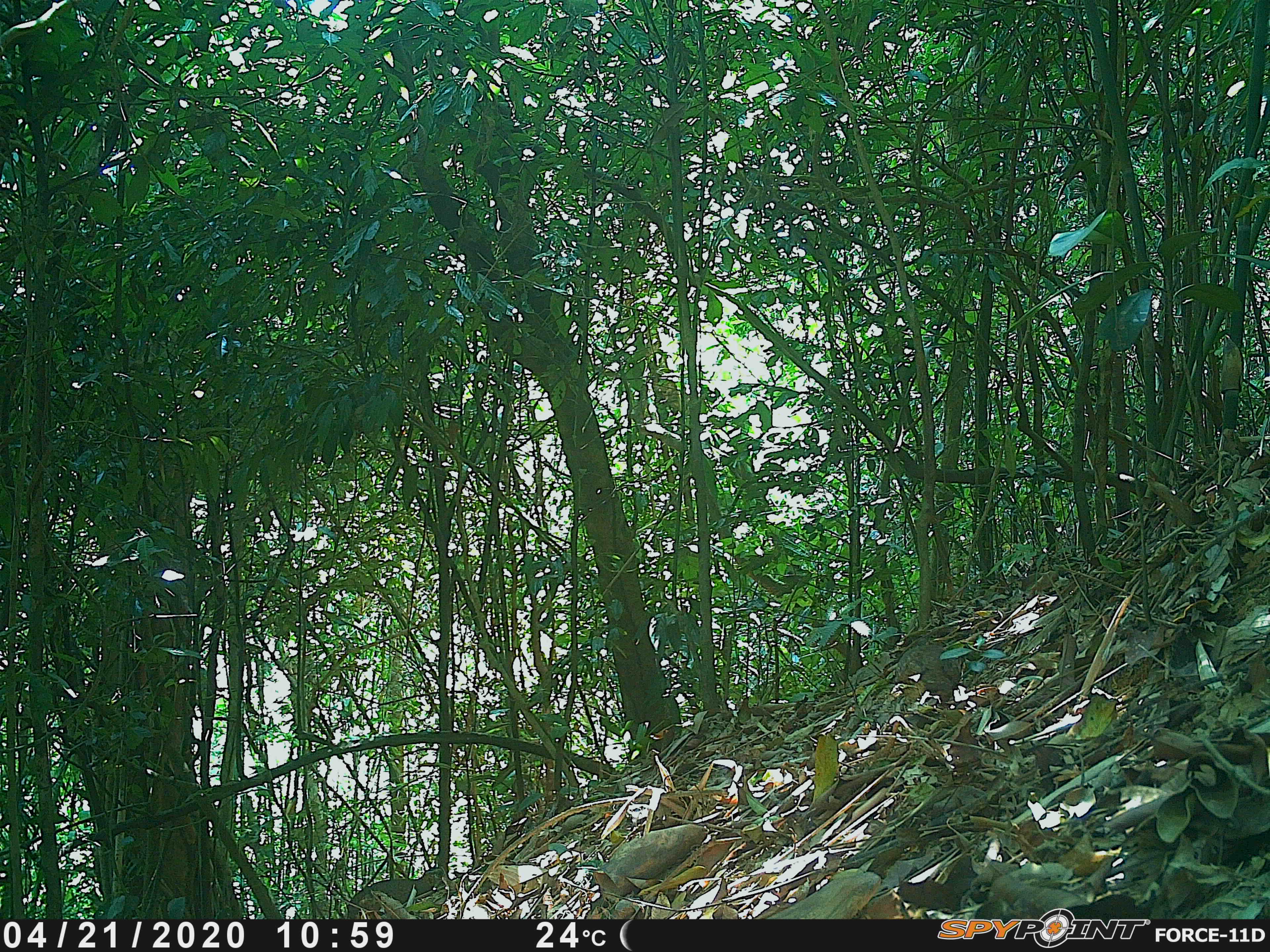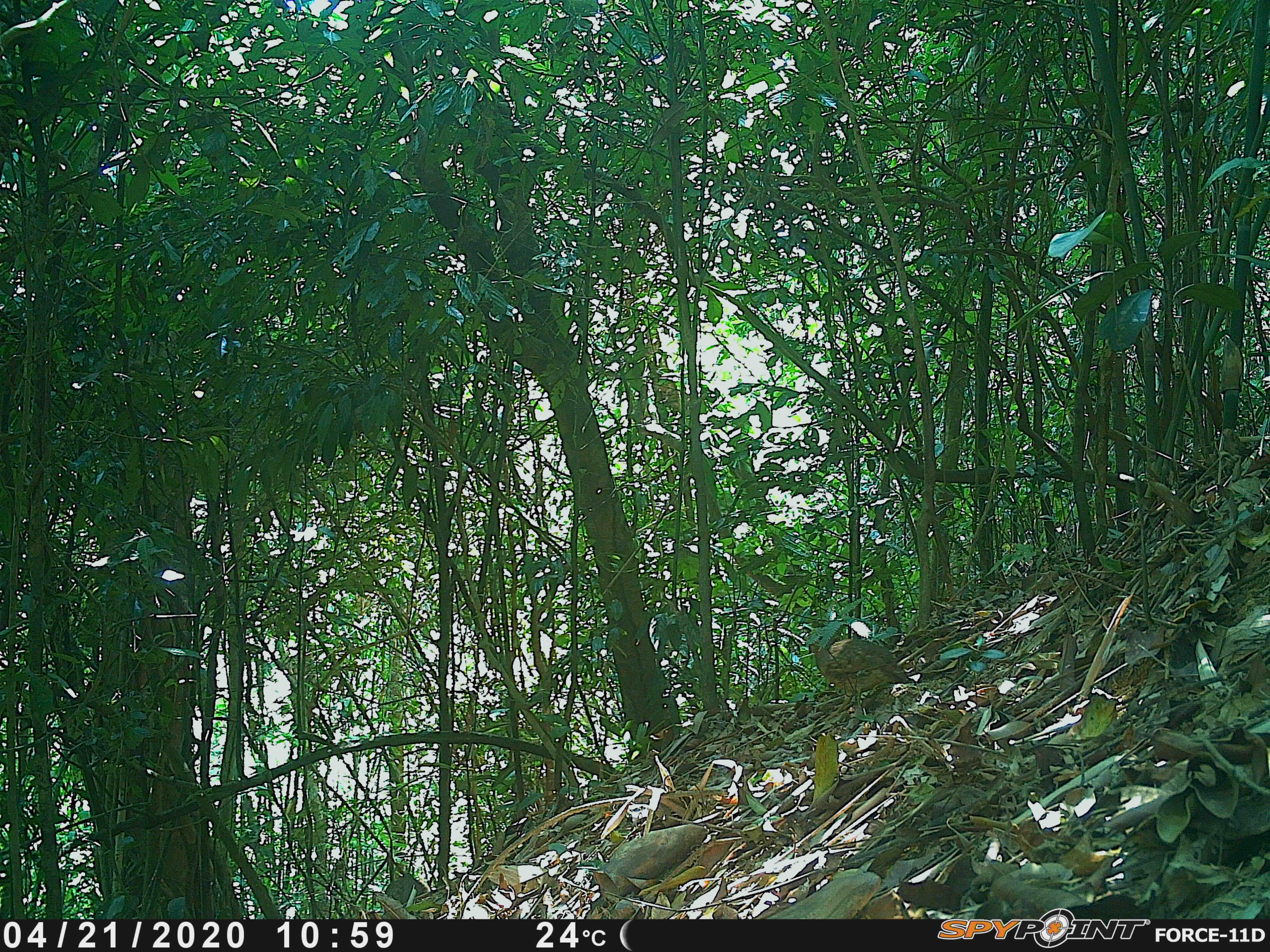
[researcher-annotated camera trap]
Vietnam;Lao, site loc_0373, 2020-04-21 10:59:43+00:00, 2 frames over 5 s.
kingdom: Animalia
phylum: Chordata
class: Aves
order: Galliformes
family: Phasianidae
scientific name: Phasianidae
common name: partridge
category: unidentified partridge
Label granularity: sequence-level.